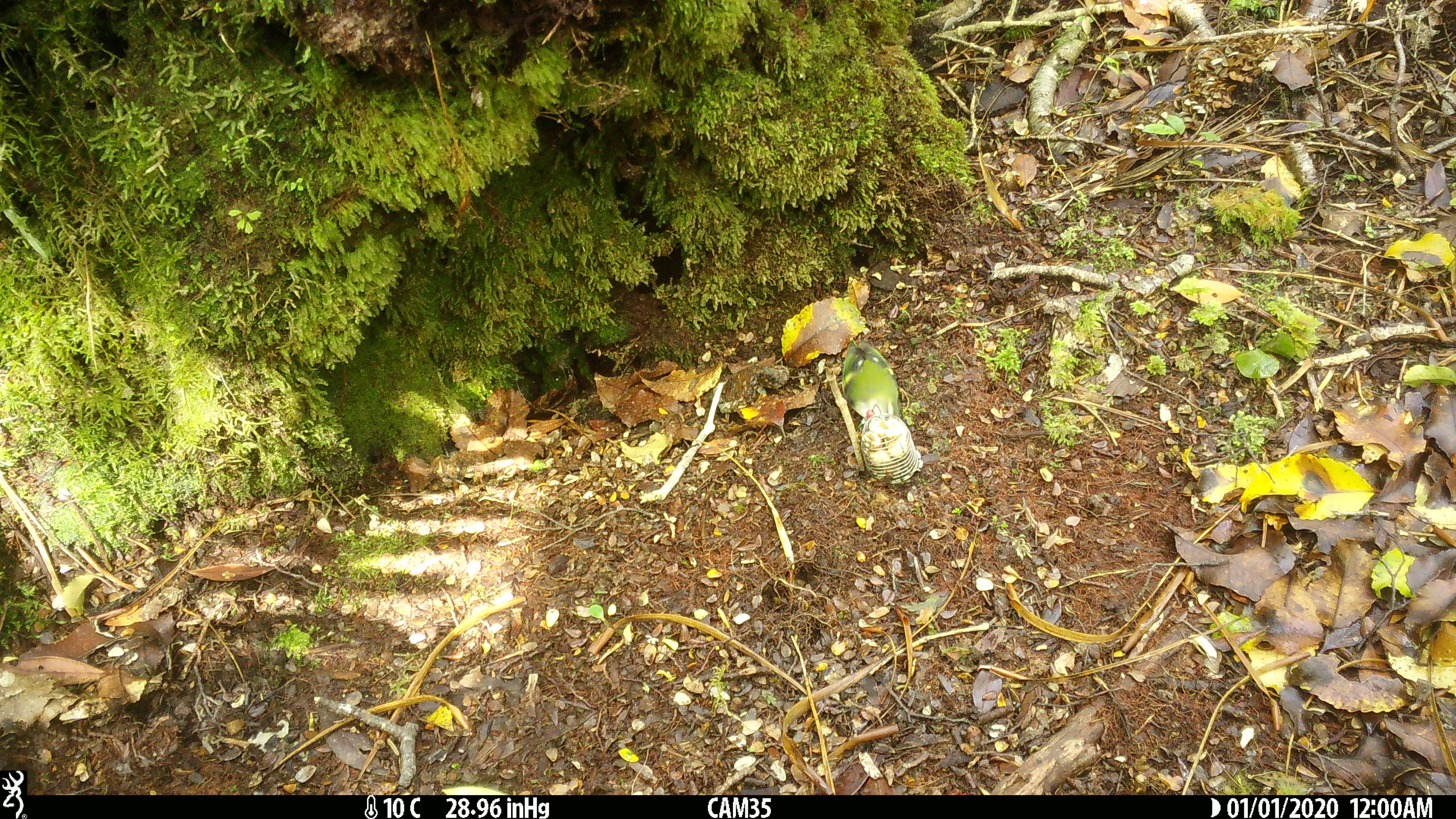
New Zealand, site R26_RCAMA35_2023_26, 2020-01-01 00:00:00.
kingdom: Animalia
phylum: Chordata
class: Aves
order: Passeriformes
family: Acanthisittidae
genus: Acanthisitta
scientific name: Acanthisitta chloris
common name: rifleman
Rifleman (Acanthisitta chloris).